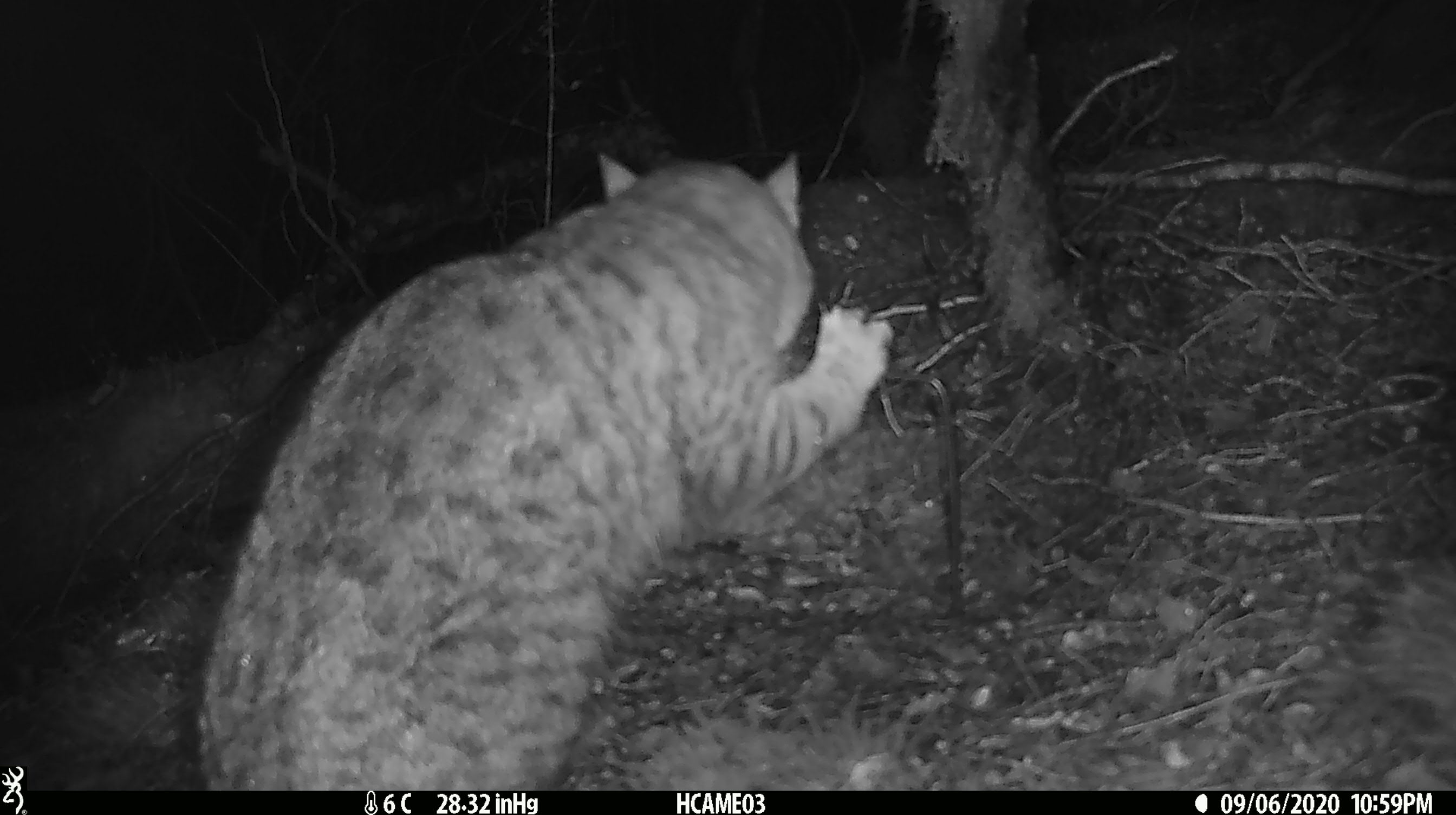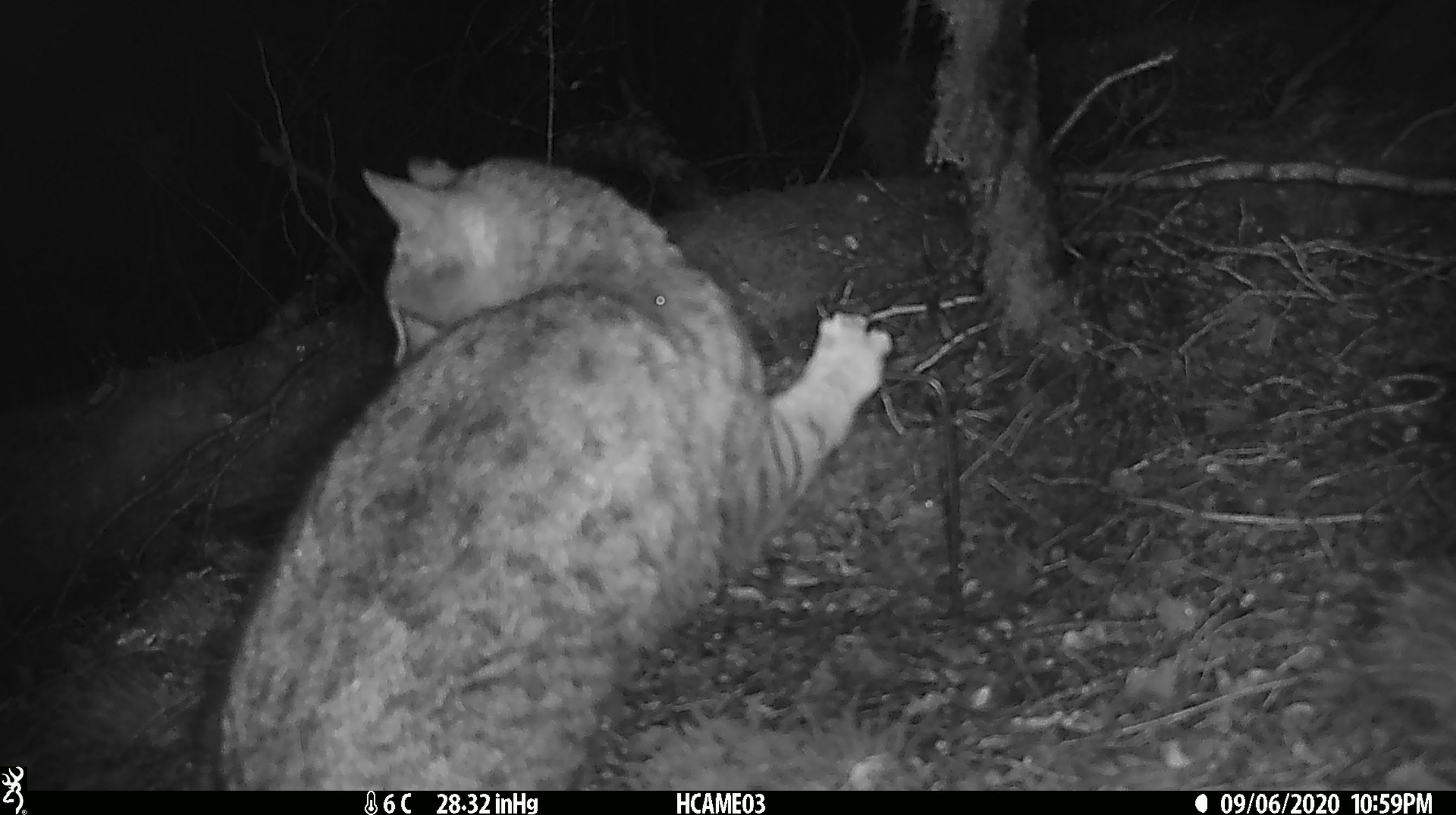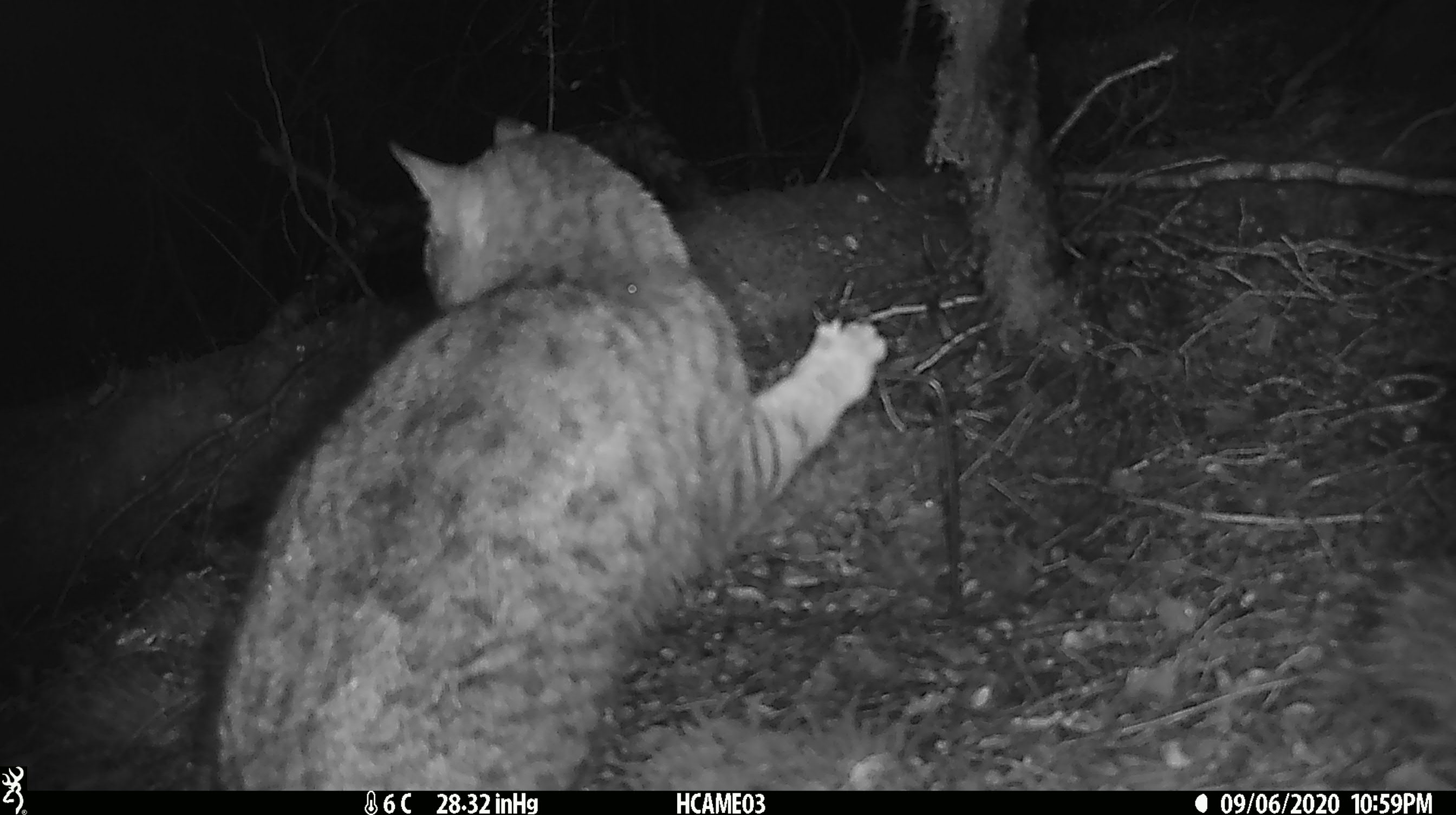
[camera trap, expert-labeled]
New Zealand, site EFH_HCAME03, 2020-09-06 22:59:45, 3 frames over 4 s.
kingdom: Animalia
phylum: Chordata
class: Mammalia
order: Carnivora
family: Felidae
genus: Felis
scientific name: Felis catus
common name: domestic cat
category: cat